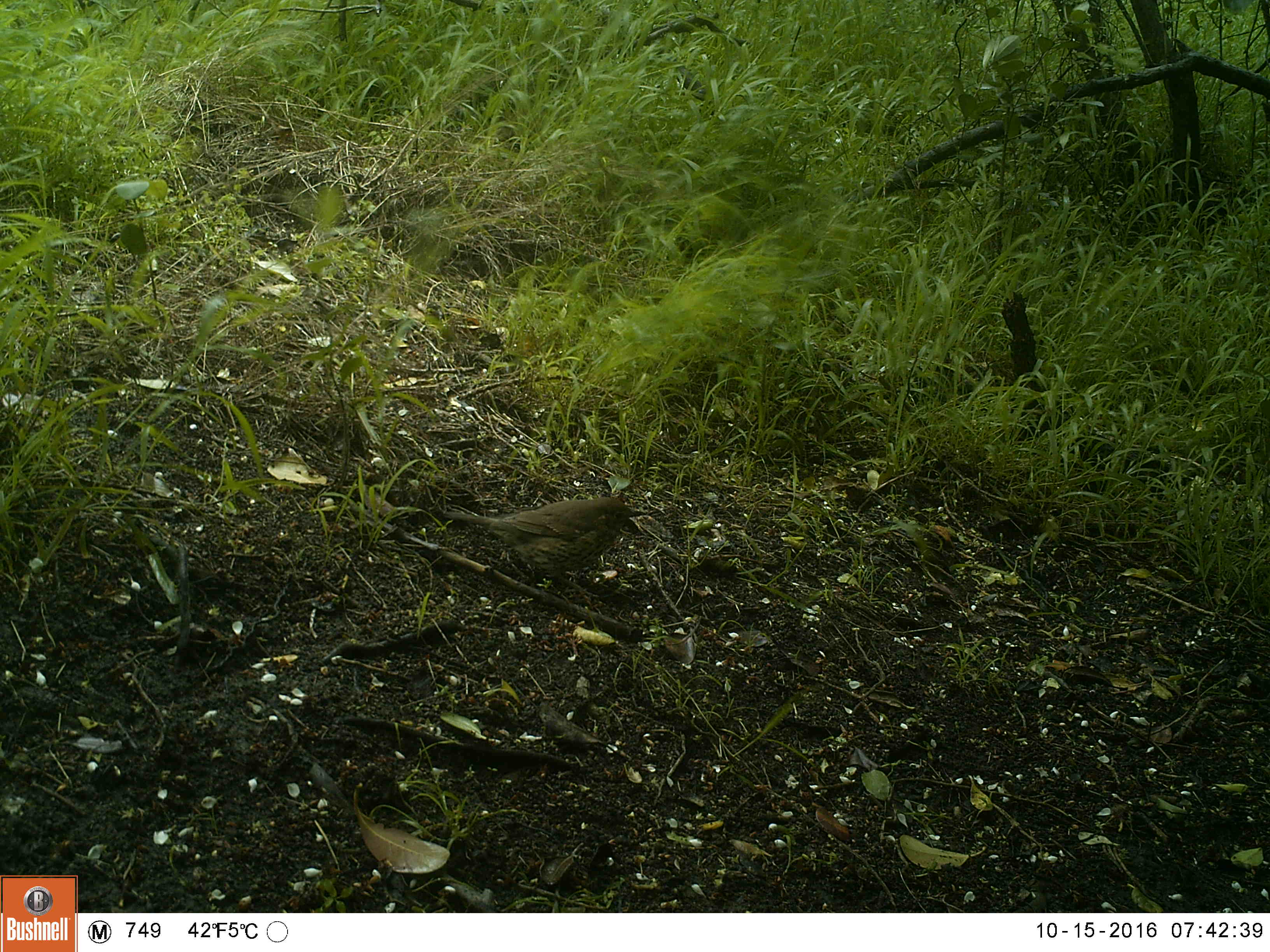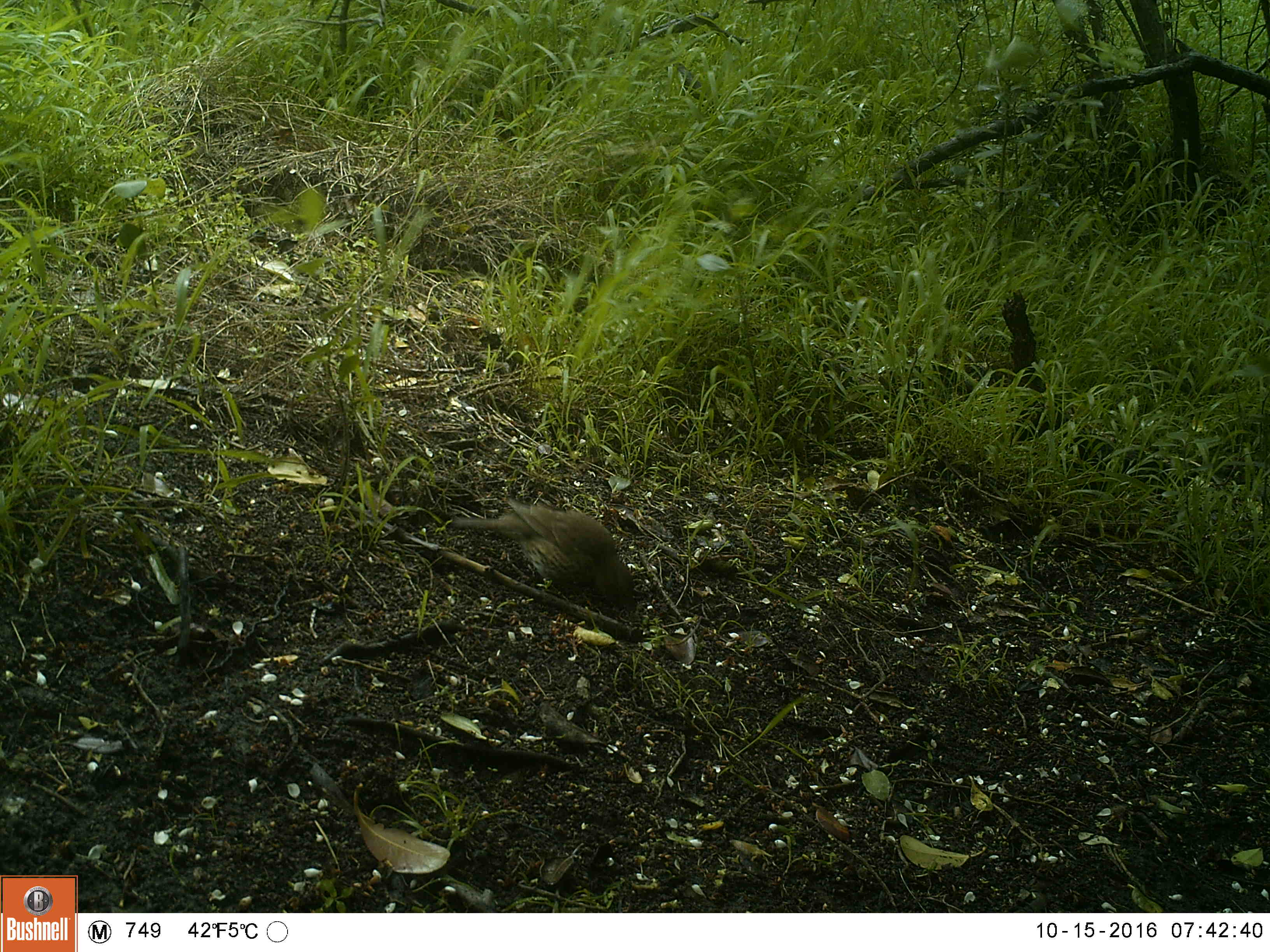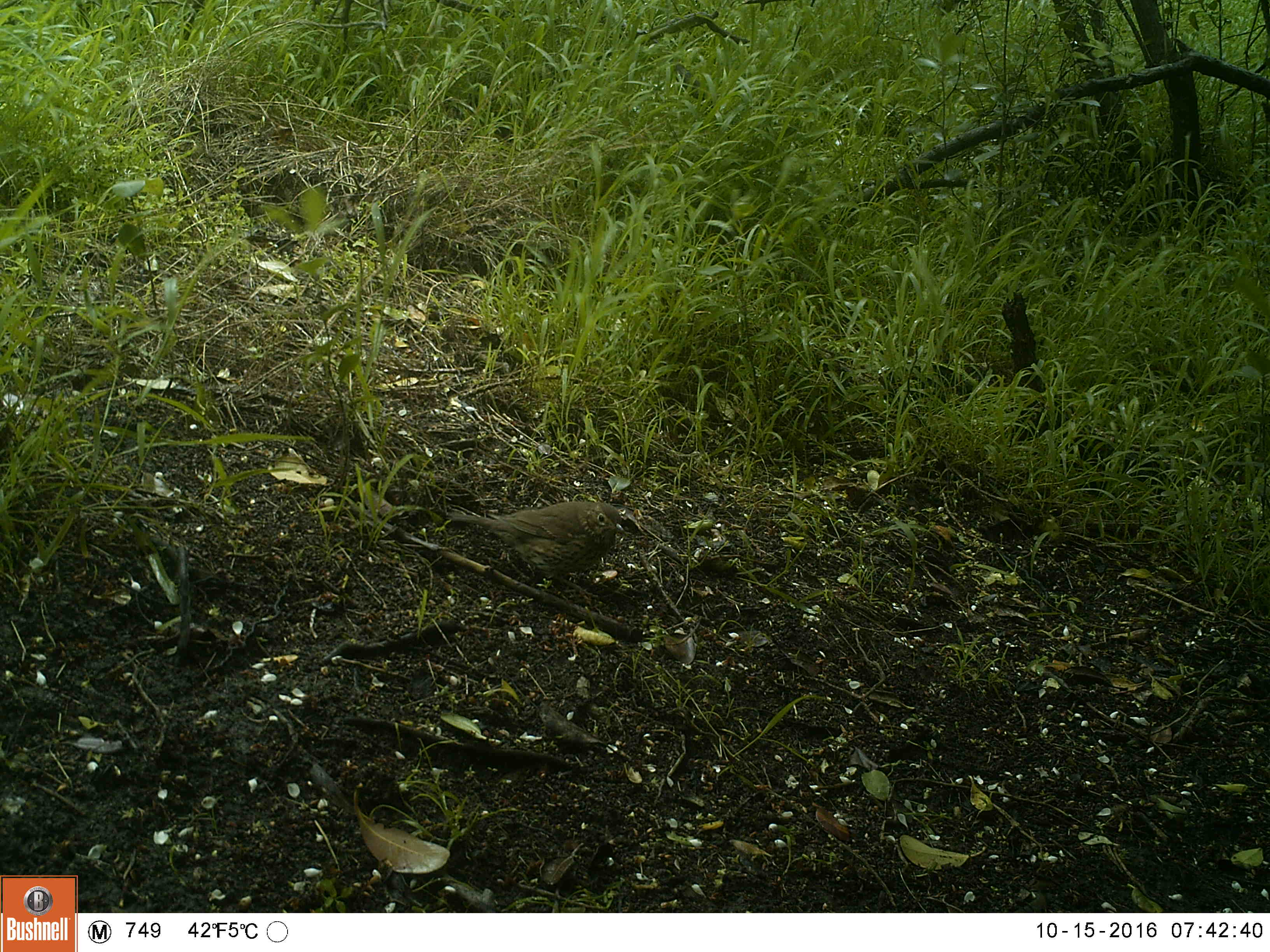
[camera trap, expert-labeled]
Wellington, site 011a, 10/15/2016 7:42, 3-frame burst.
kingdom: Animalia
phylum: Chordata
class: Aves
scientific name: Aves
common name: bird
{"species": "bird (Aves)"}